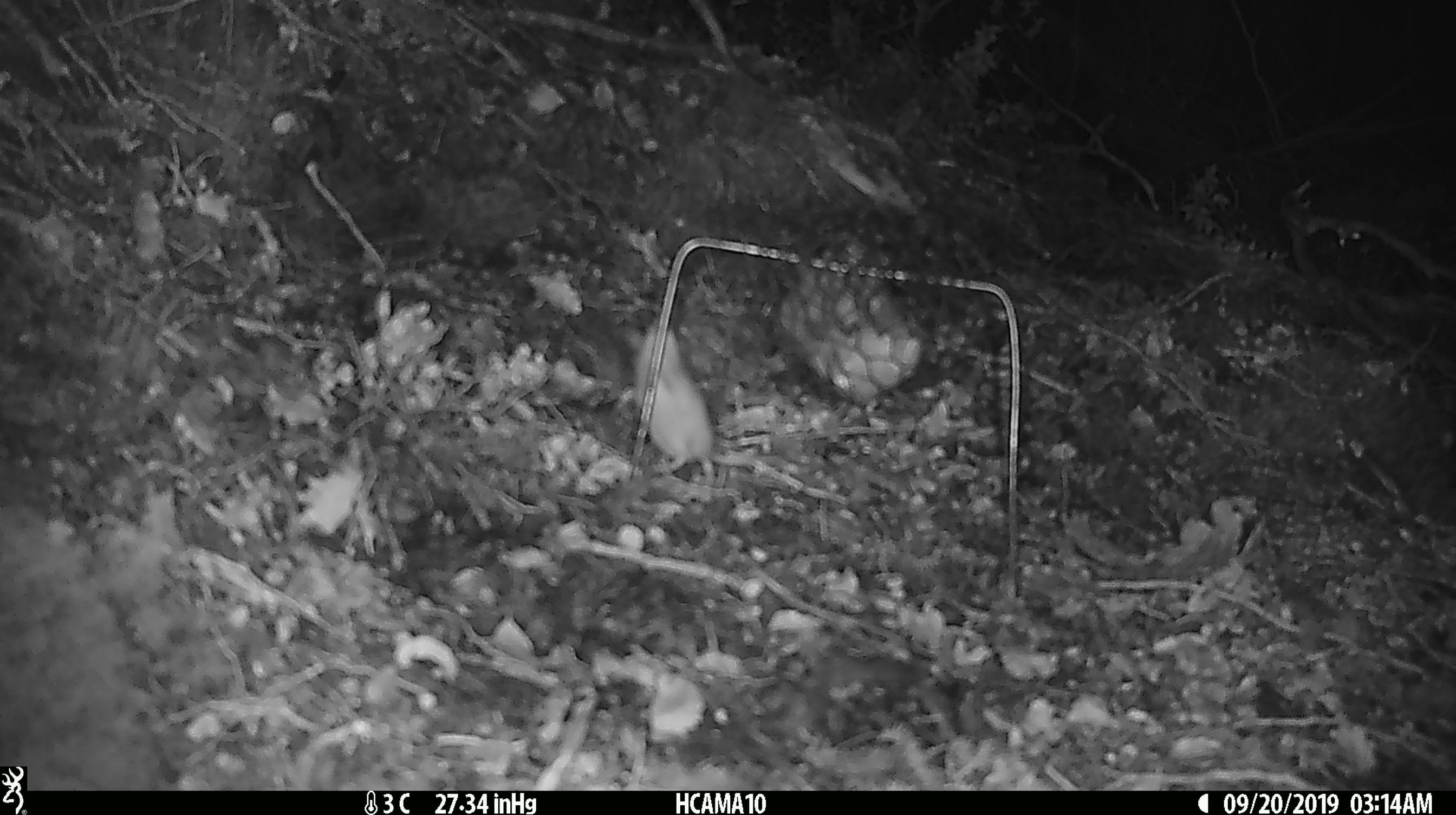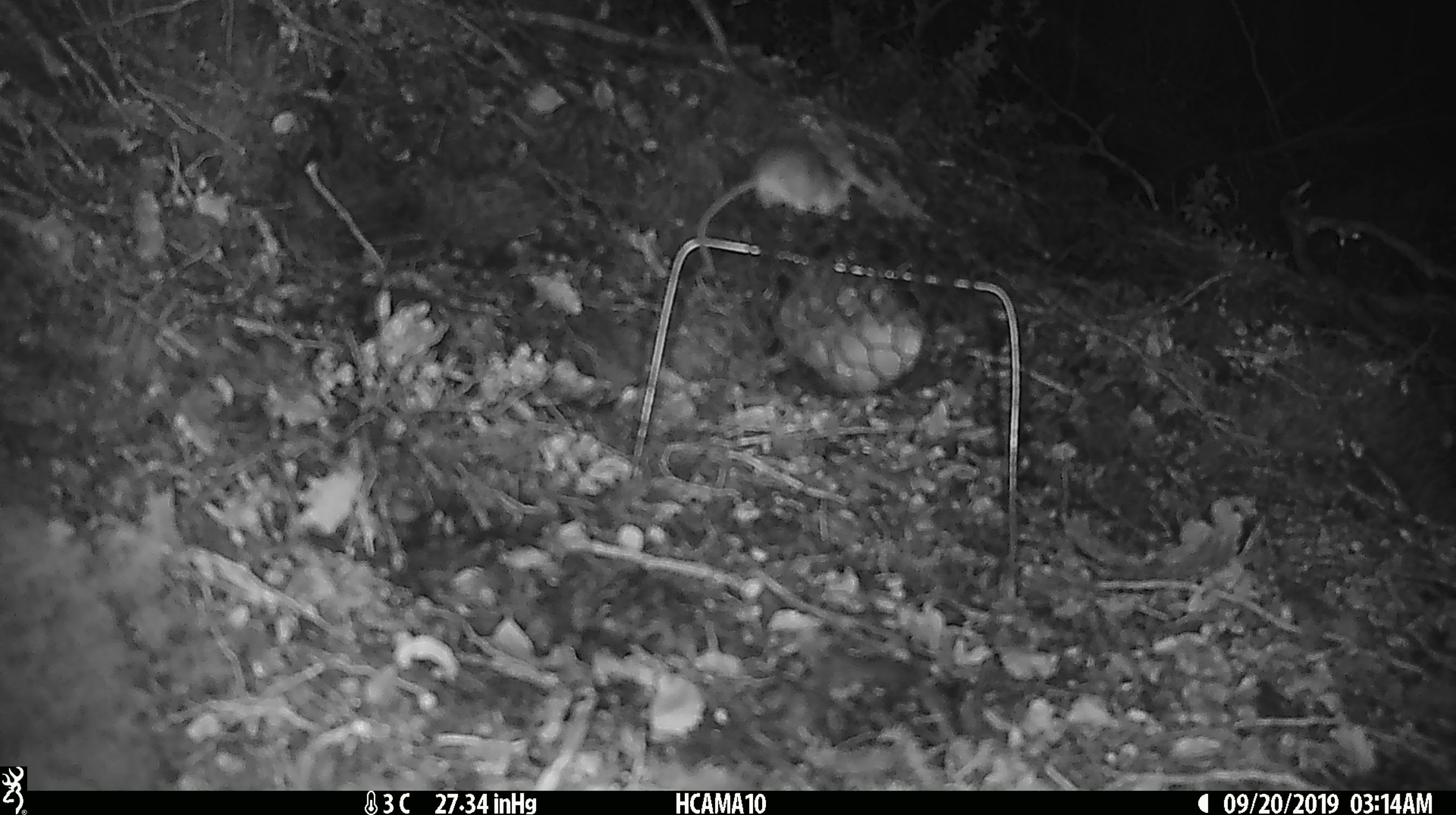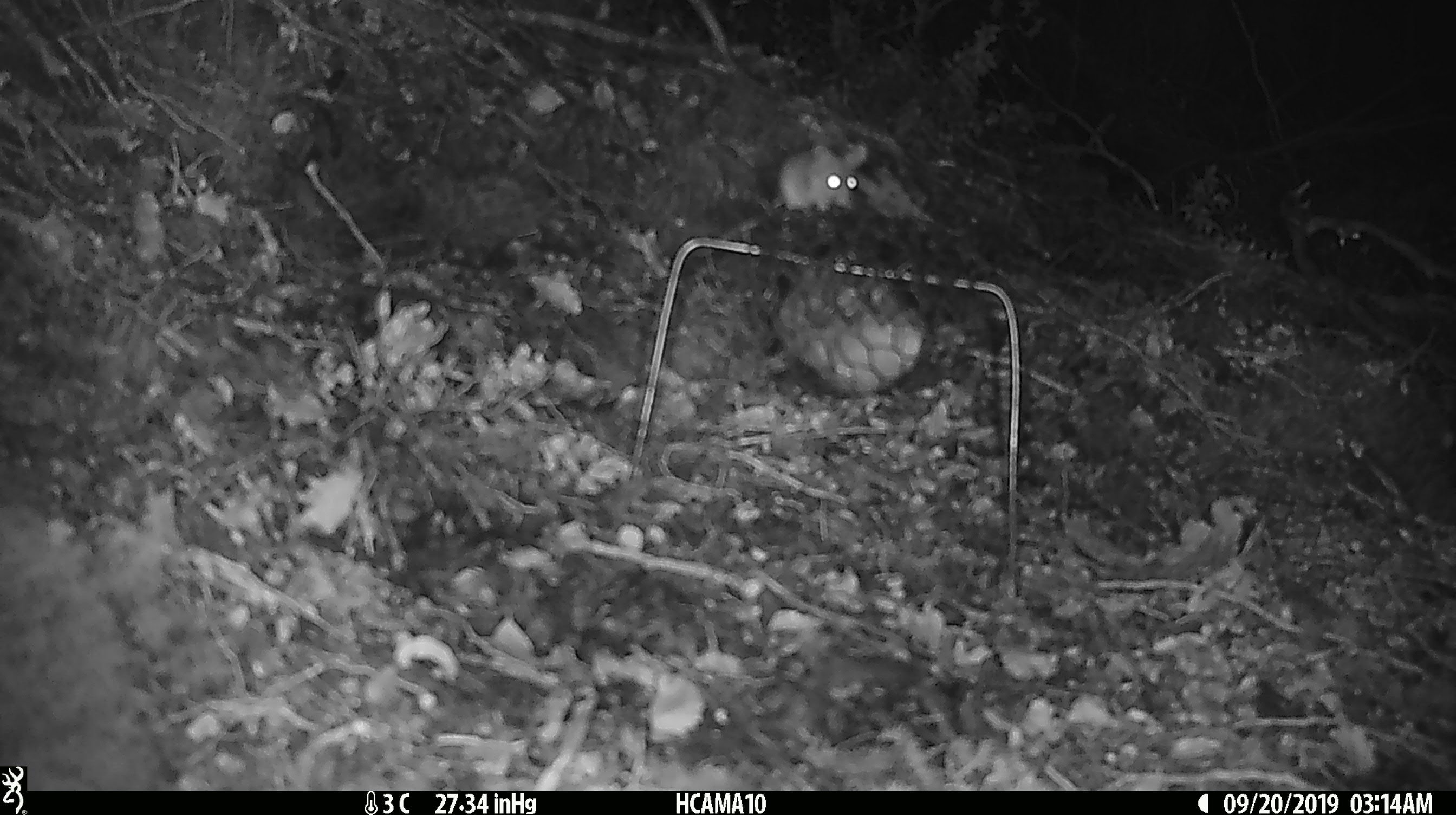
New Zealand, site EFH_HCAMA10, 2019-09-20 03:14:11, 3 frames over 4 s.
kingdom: Animalia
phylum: Chordata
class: Mammalia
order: Rodentia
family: Muridae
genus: Mus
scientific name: Mus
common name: mouse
Mouse (Mus).